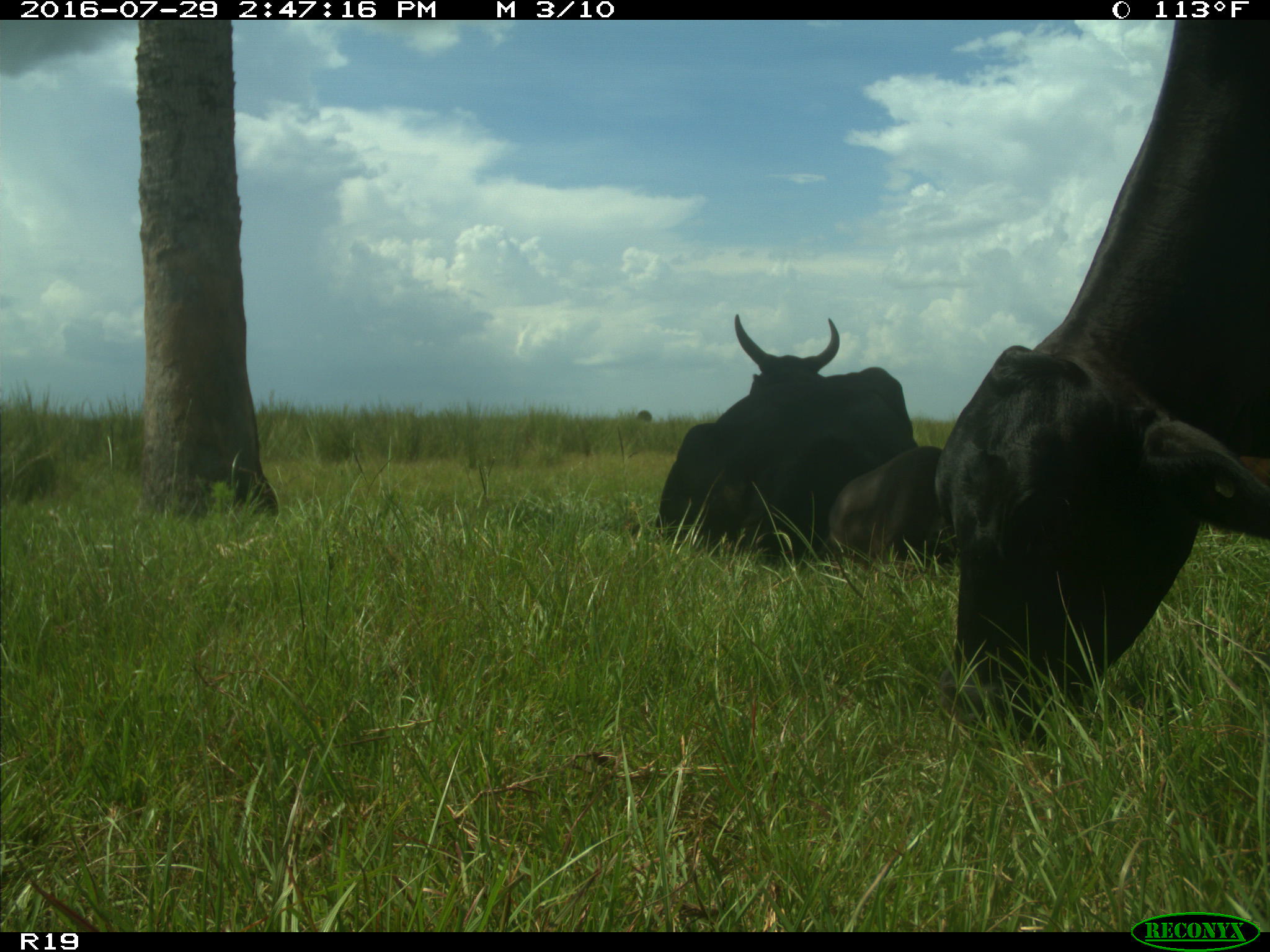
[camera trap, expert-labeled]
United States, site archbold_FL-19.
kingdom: Animalia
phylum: Chordata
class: Mammalia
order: Artiodactyla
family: Bovidae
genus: Bos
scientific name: Bos taurus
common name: domestic cow